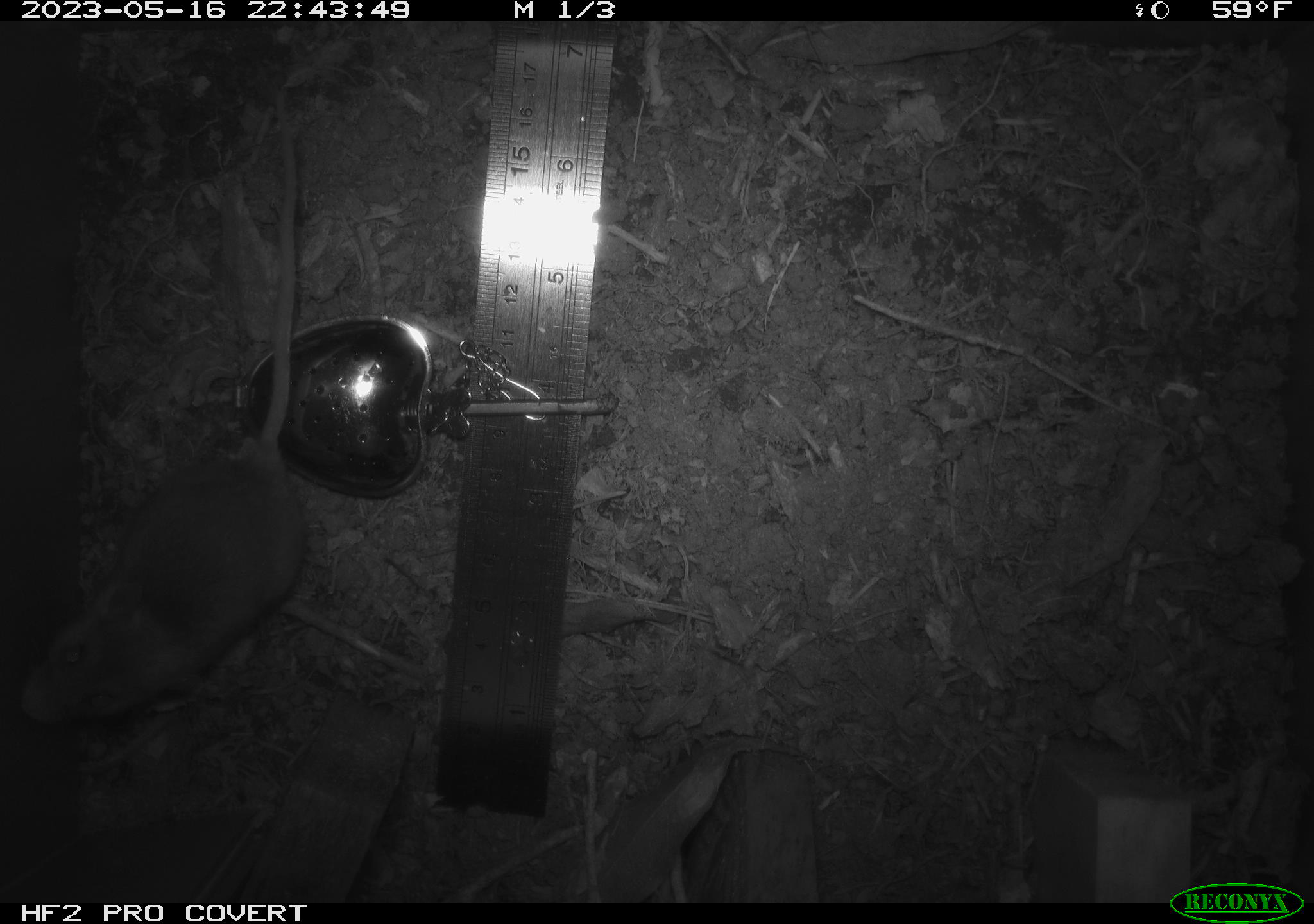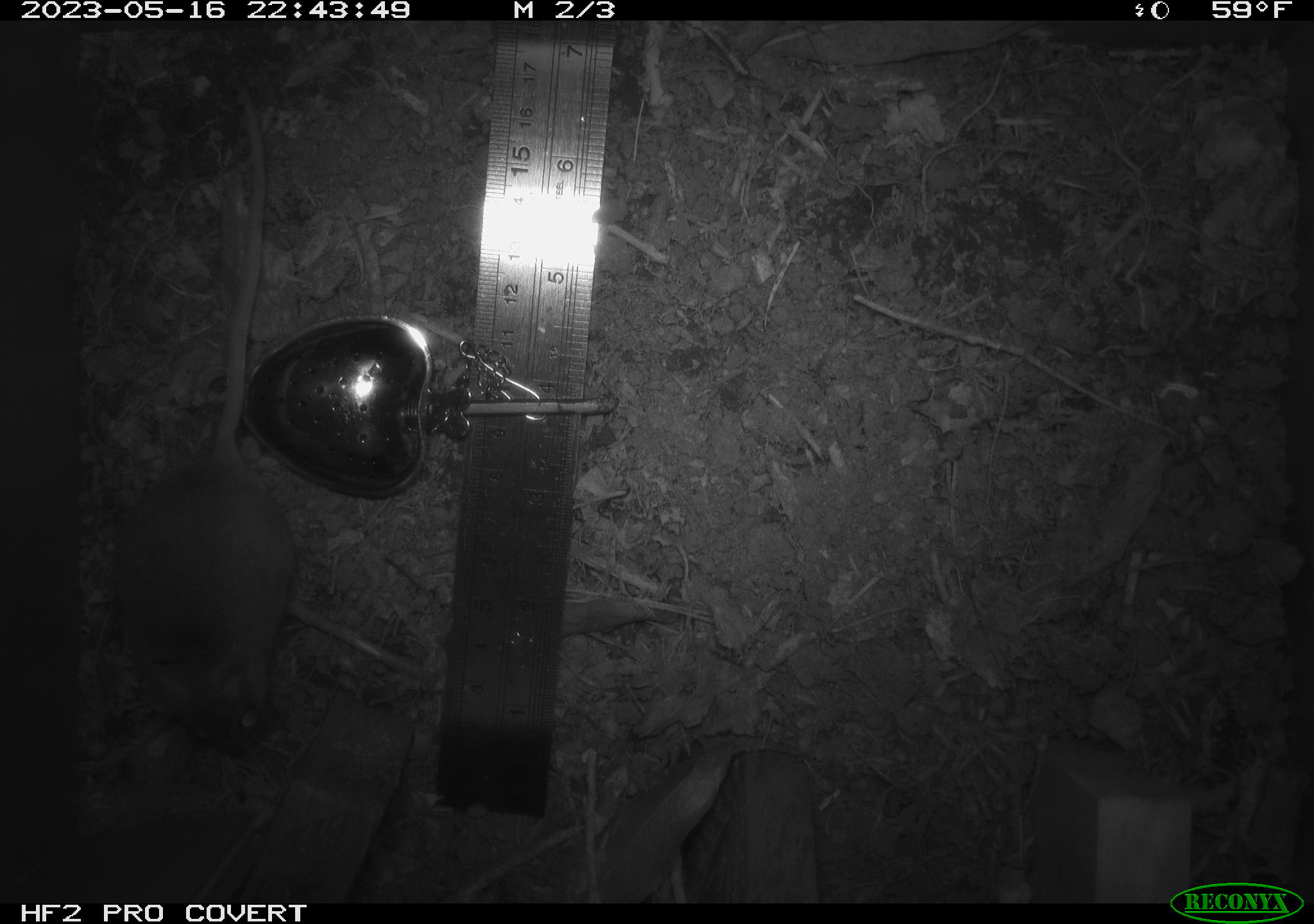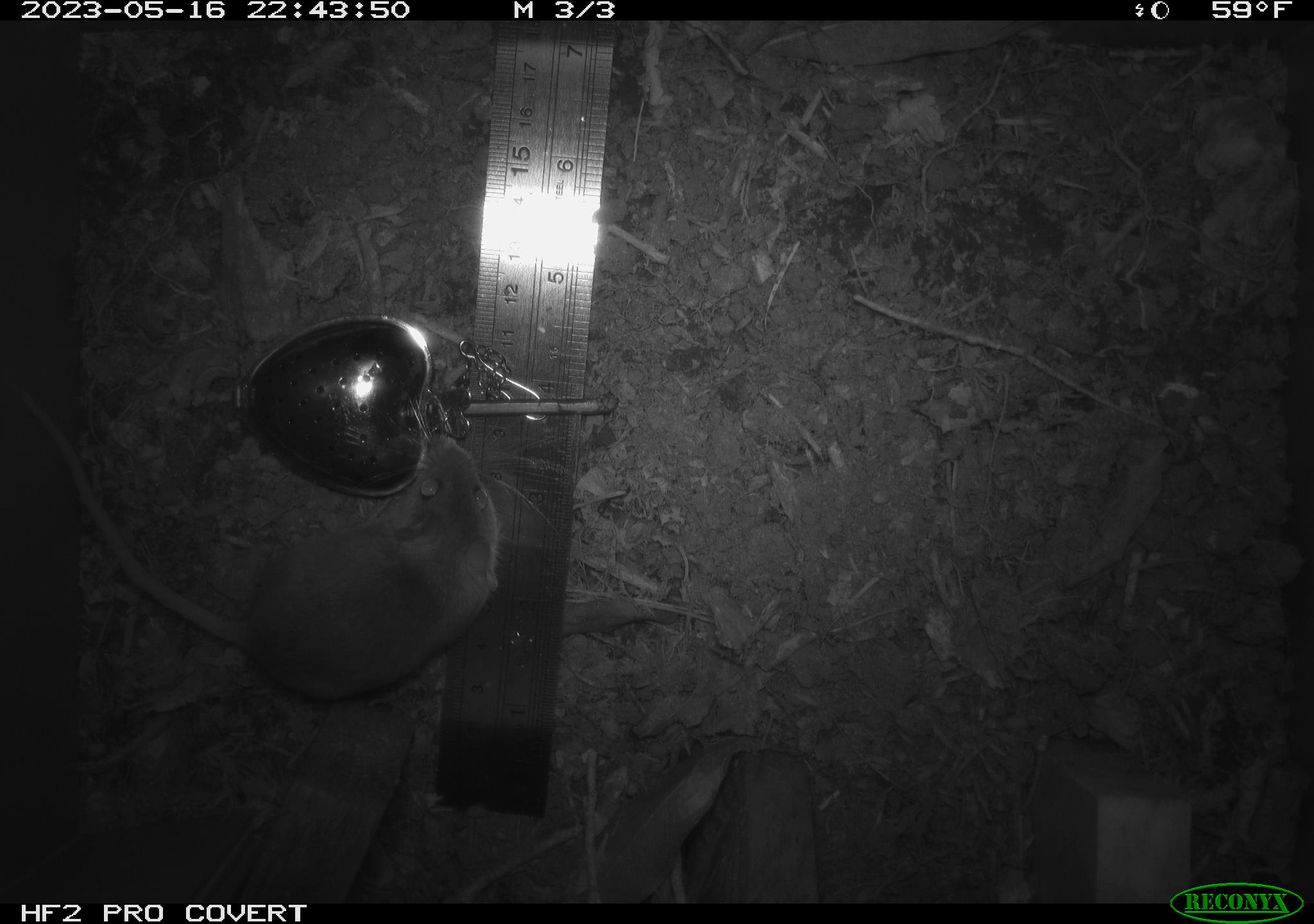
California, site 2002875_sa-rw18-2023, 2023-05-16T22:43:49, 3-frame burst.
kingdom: Animalia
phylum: Chordata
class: Mammalia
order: Rodentia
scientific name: Rodentia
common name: mouse species